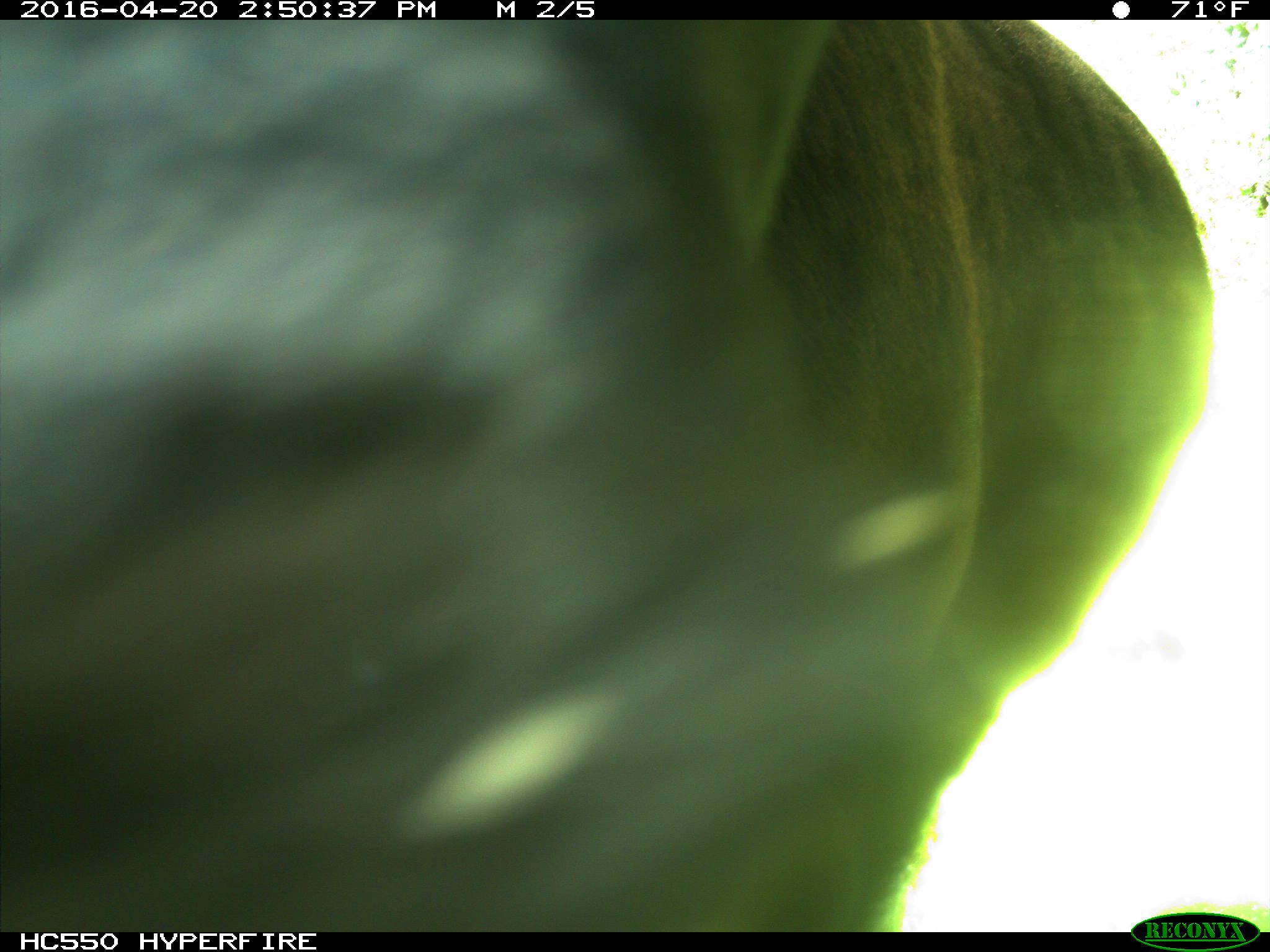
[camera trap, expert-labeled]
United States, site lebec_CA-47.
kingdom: Animalia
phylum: Chordata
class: Mammalia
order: Artiodactyla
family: Bovidae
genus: Bos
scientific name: Bos taurus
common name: domestic cow